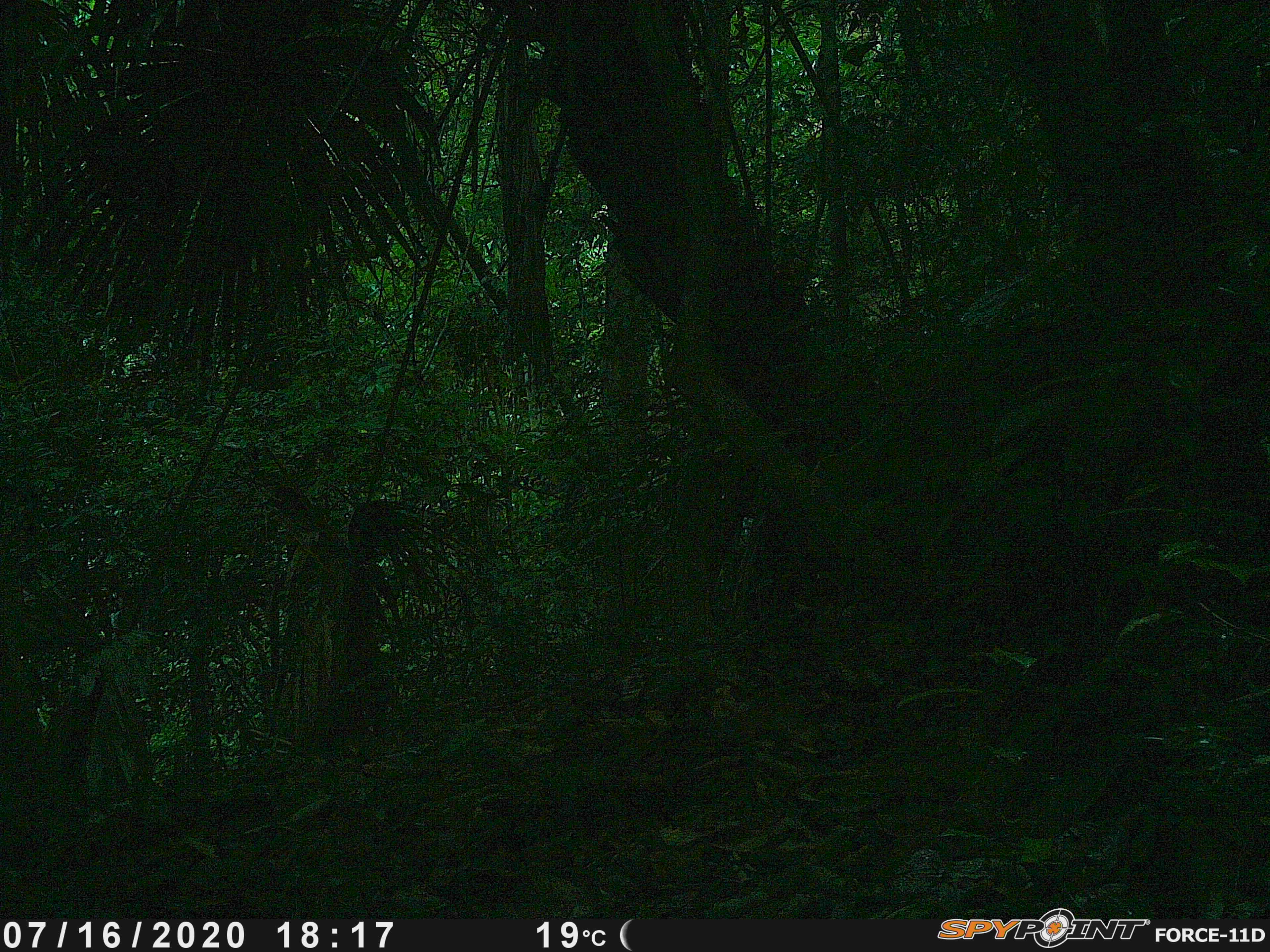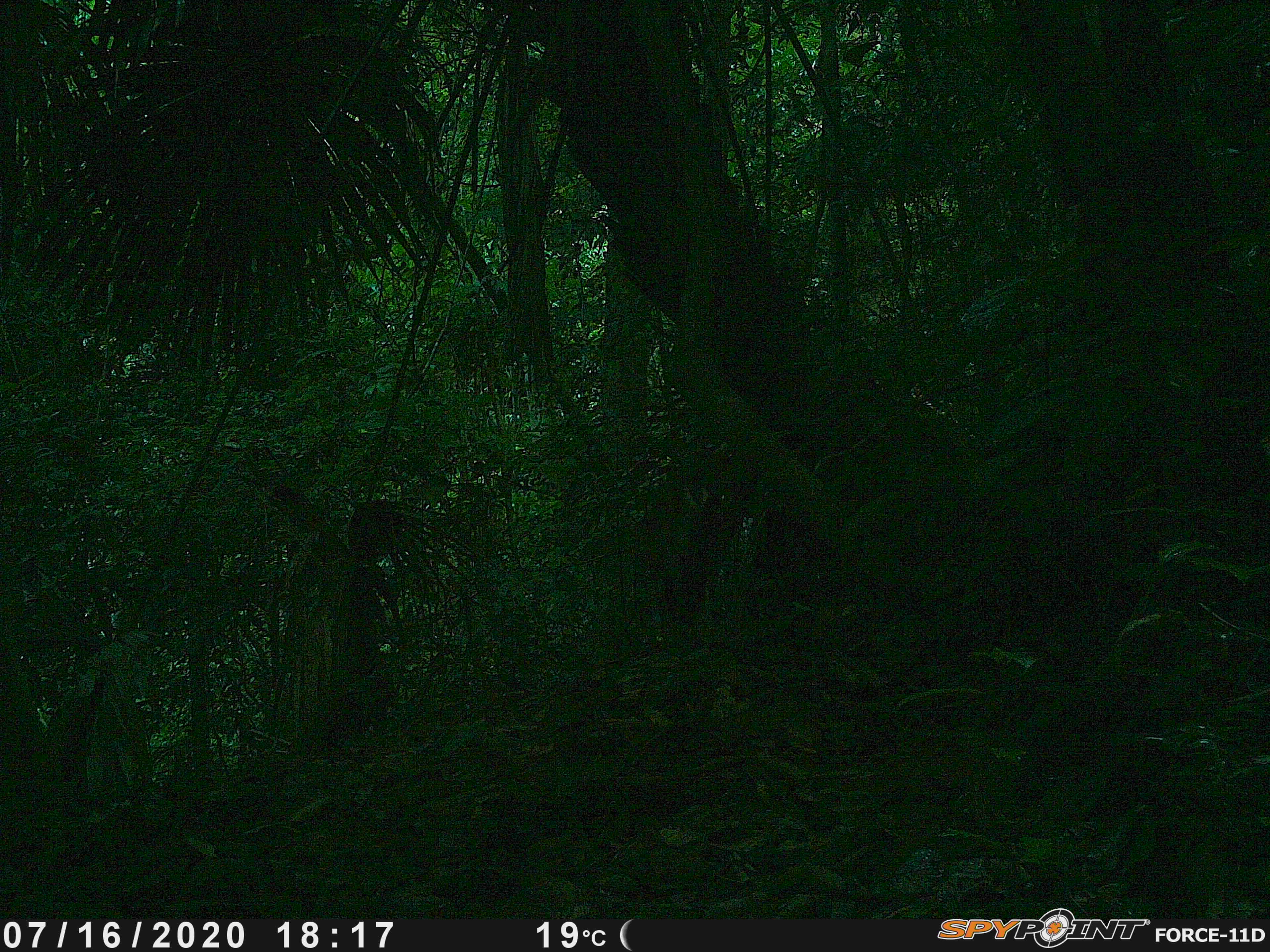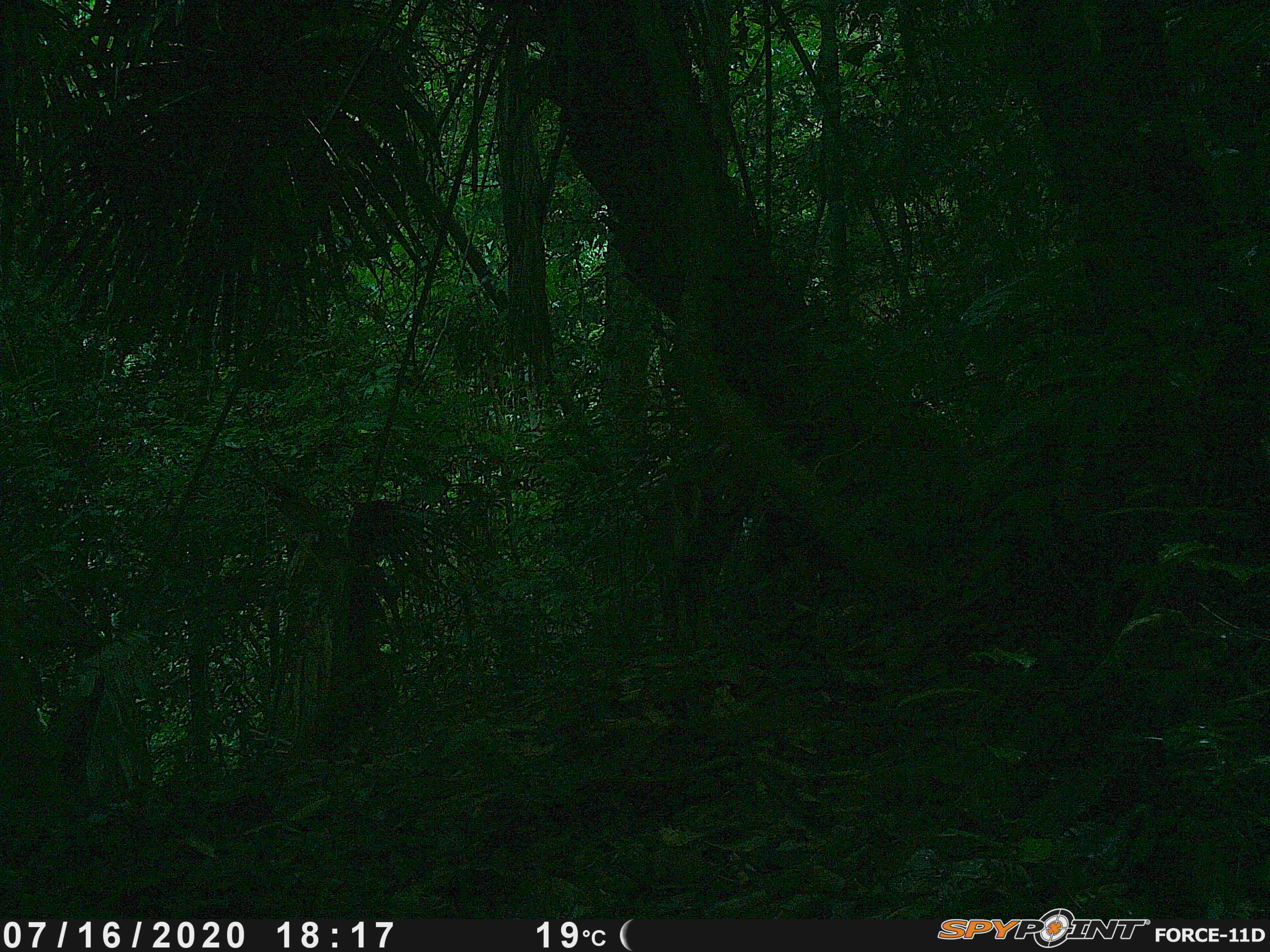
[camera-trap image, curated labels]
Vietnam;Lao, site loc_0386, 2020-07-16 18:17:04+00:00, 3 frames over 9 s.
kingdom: Animalia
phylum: Chordata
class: Mammalia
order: Artiodactyla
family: Cervidae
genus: Muntiacus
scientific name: Muntiacus vuquangensis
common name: large-antlered muntjac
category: large antlered muntjac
Large antlered muntjac (large-antlered muntjac) (Muntiacus vuquangensis). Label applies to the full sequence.